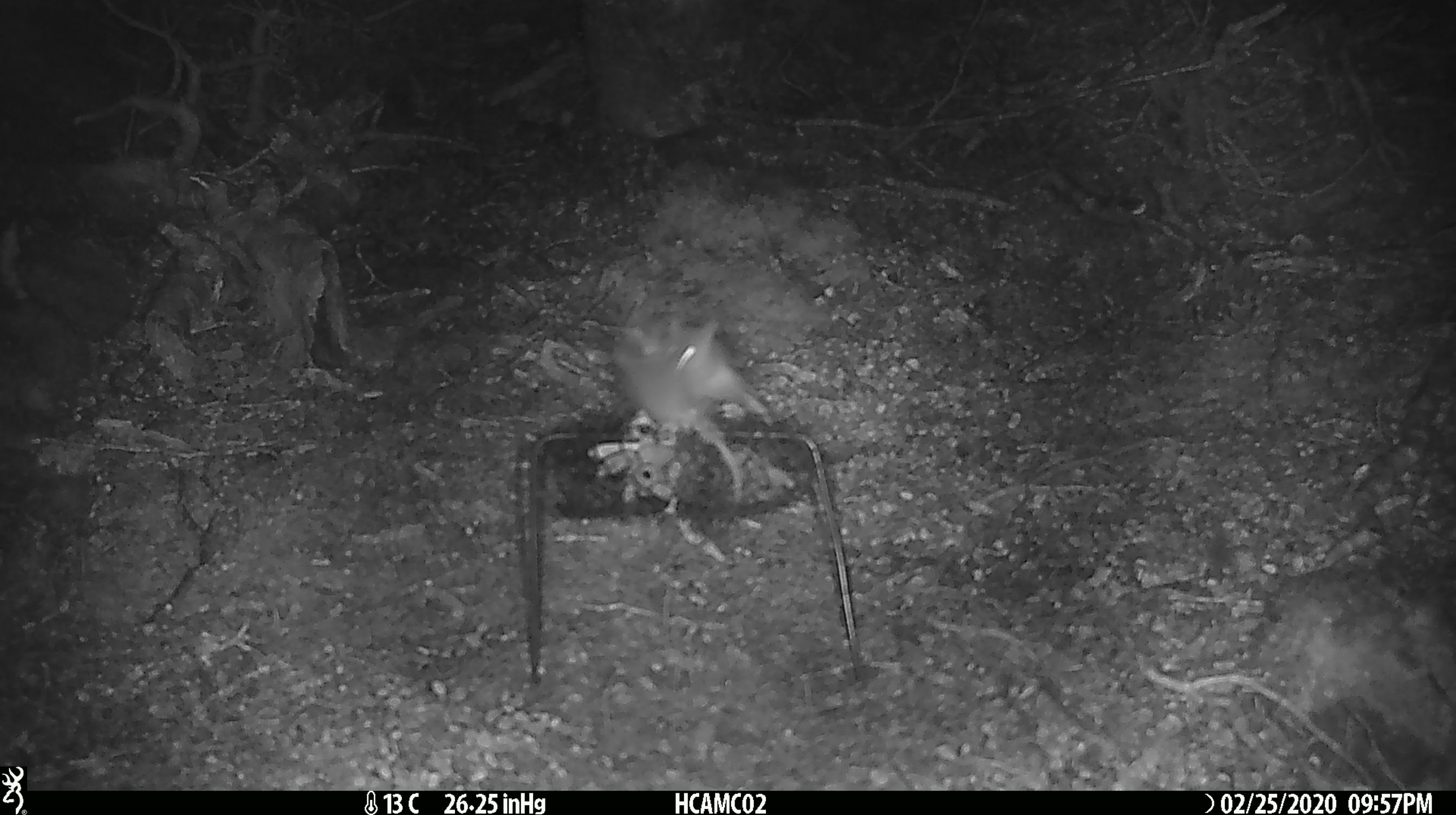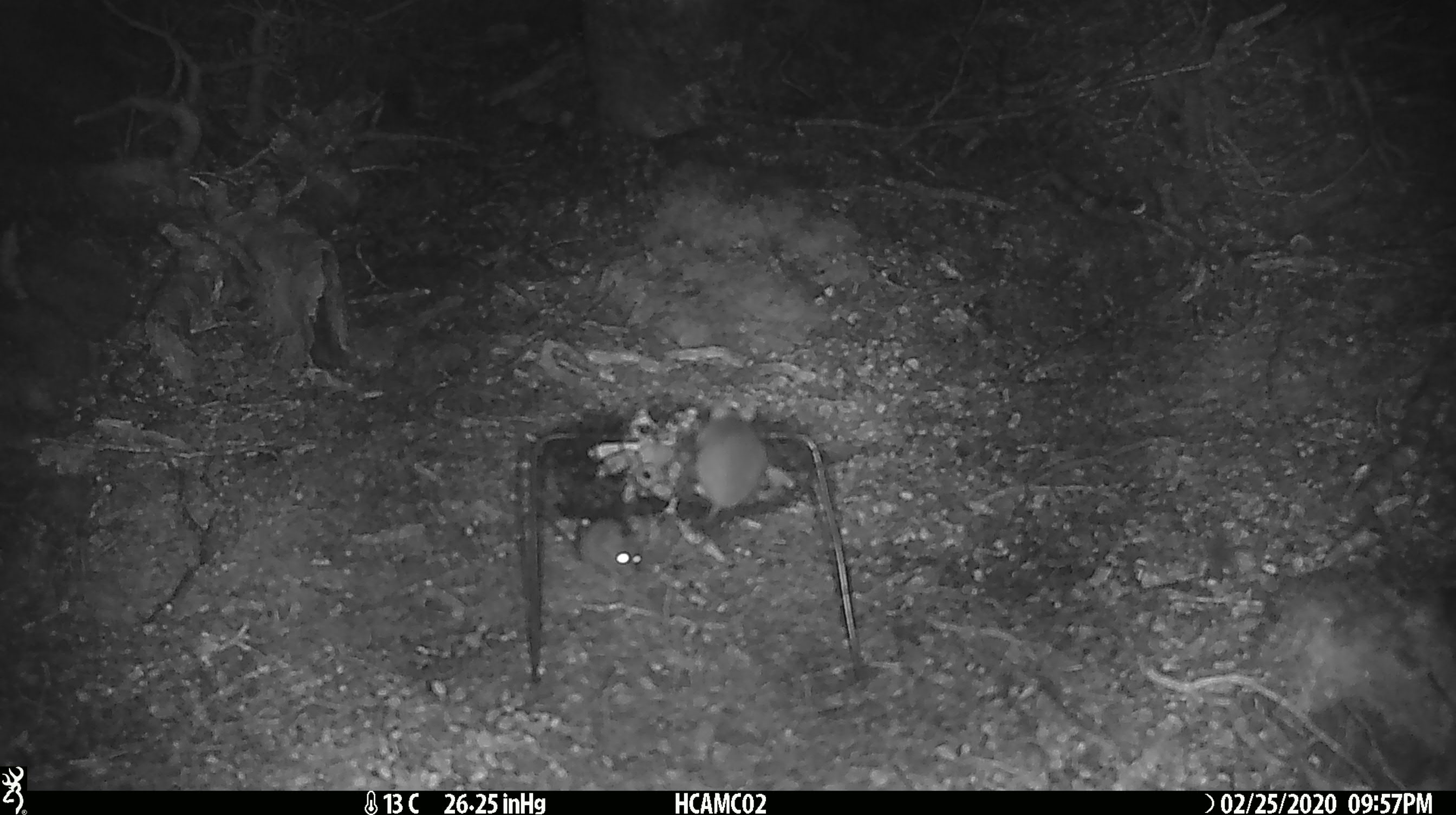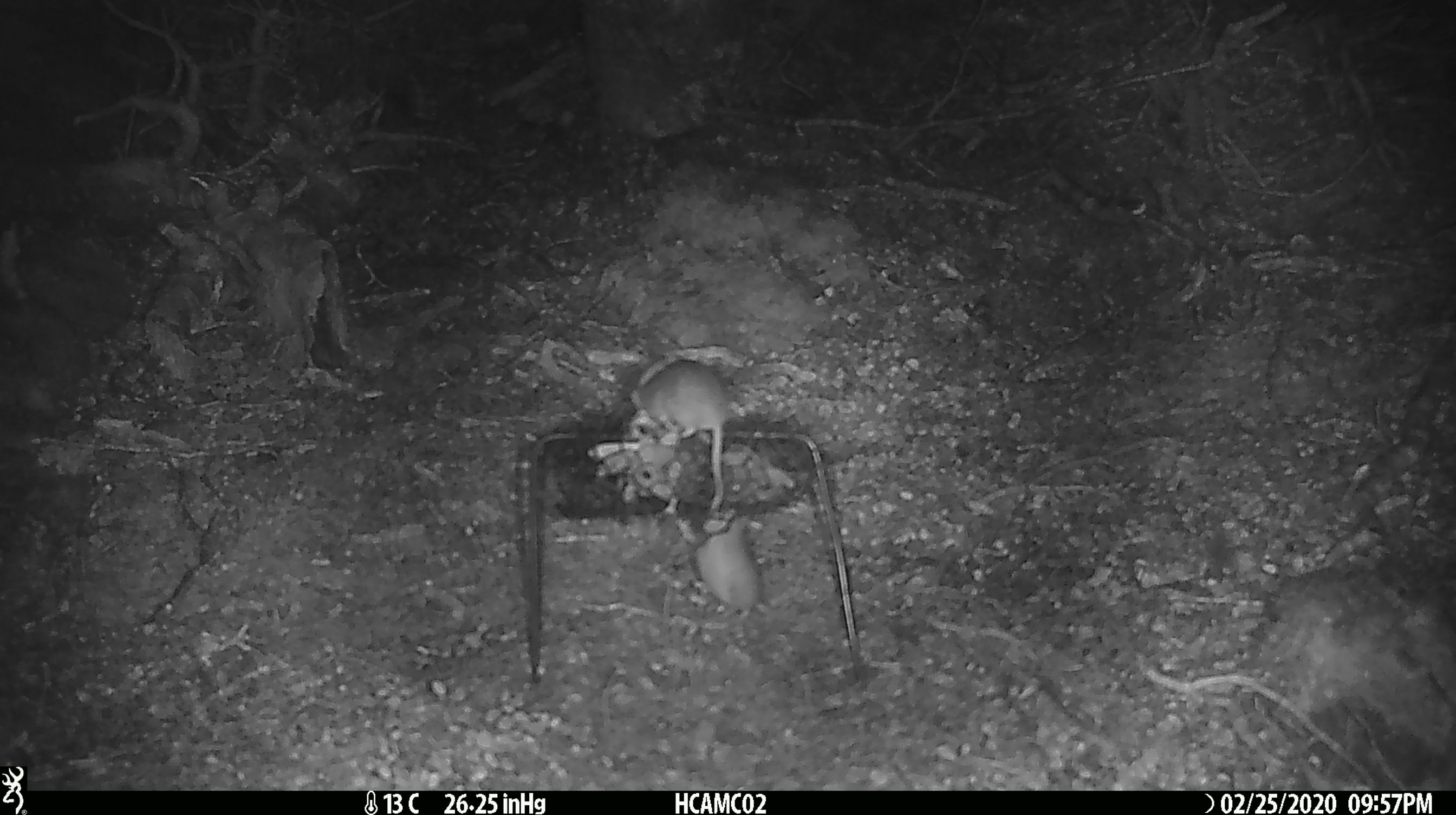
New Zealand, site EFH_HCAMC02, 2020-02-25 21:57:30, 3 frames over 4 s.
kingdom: Animalia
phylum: Chordata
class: Mammalia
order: Rodentia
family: Muridae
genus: Mus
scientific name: Mus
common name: mouse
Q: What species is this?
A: Mouse (Mus).